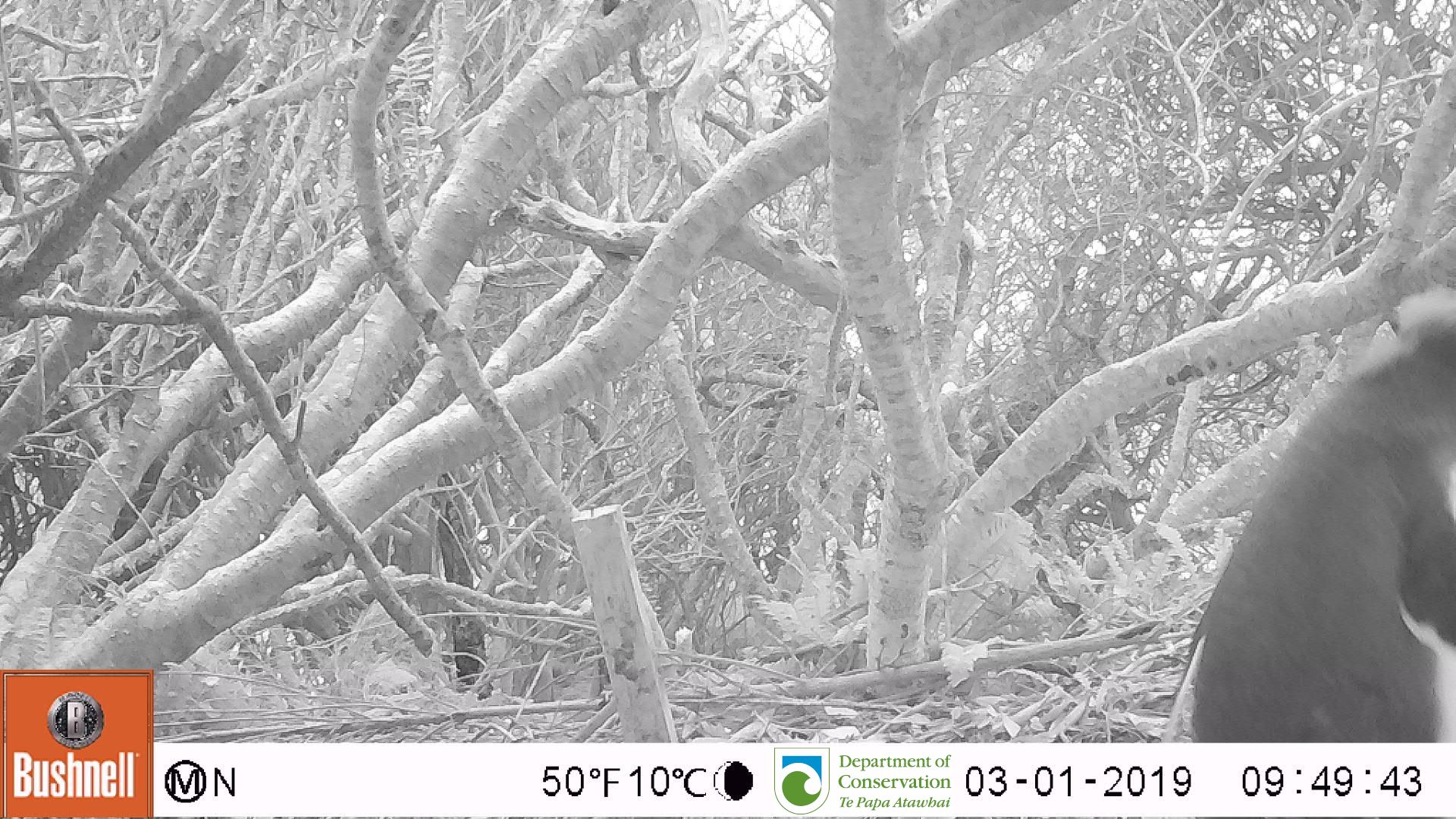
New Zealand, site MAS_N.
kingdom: Animalia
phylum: Chordata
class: Aves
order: Sphenisciformes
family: Spheniscidae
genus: Megadyptes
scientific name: Megadyptes antipodes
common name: yellow-eyed penguin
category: yellow eyed penguin